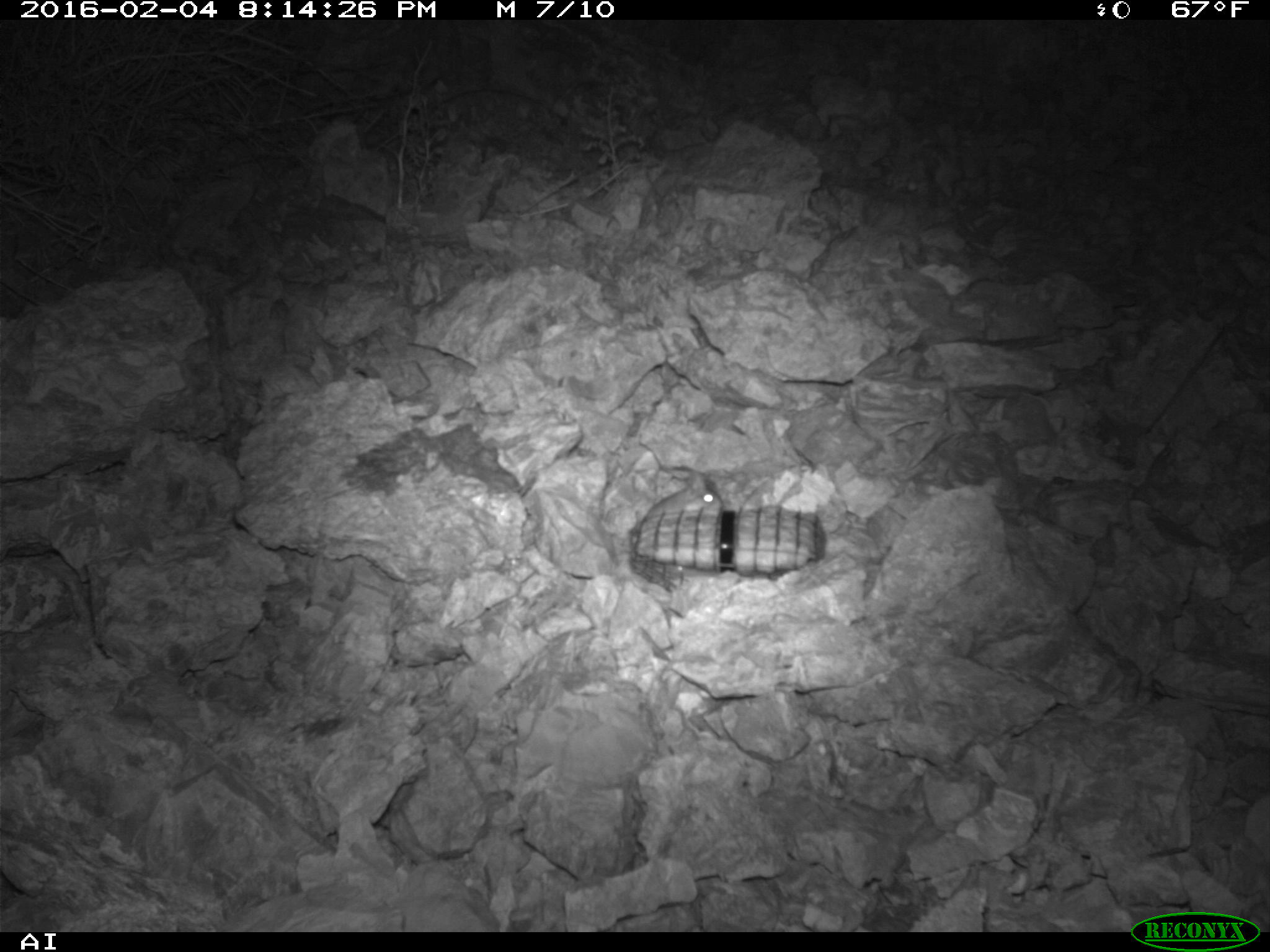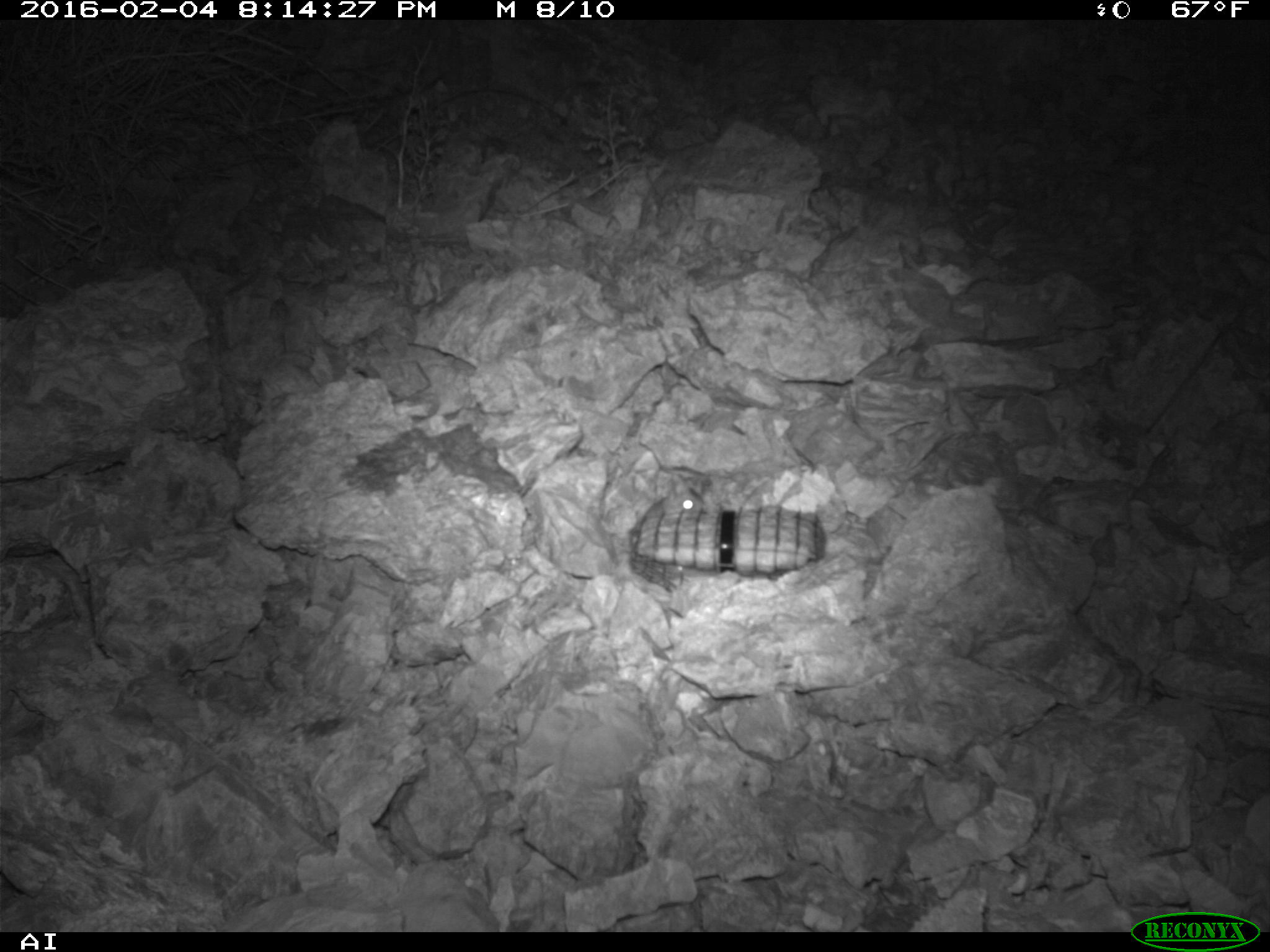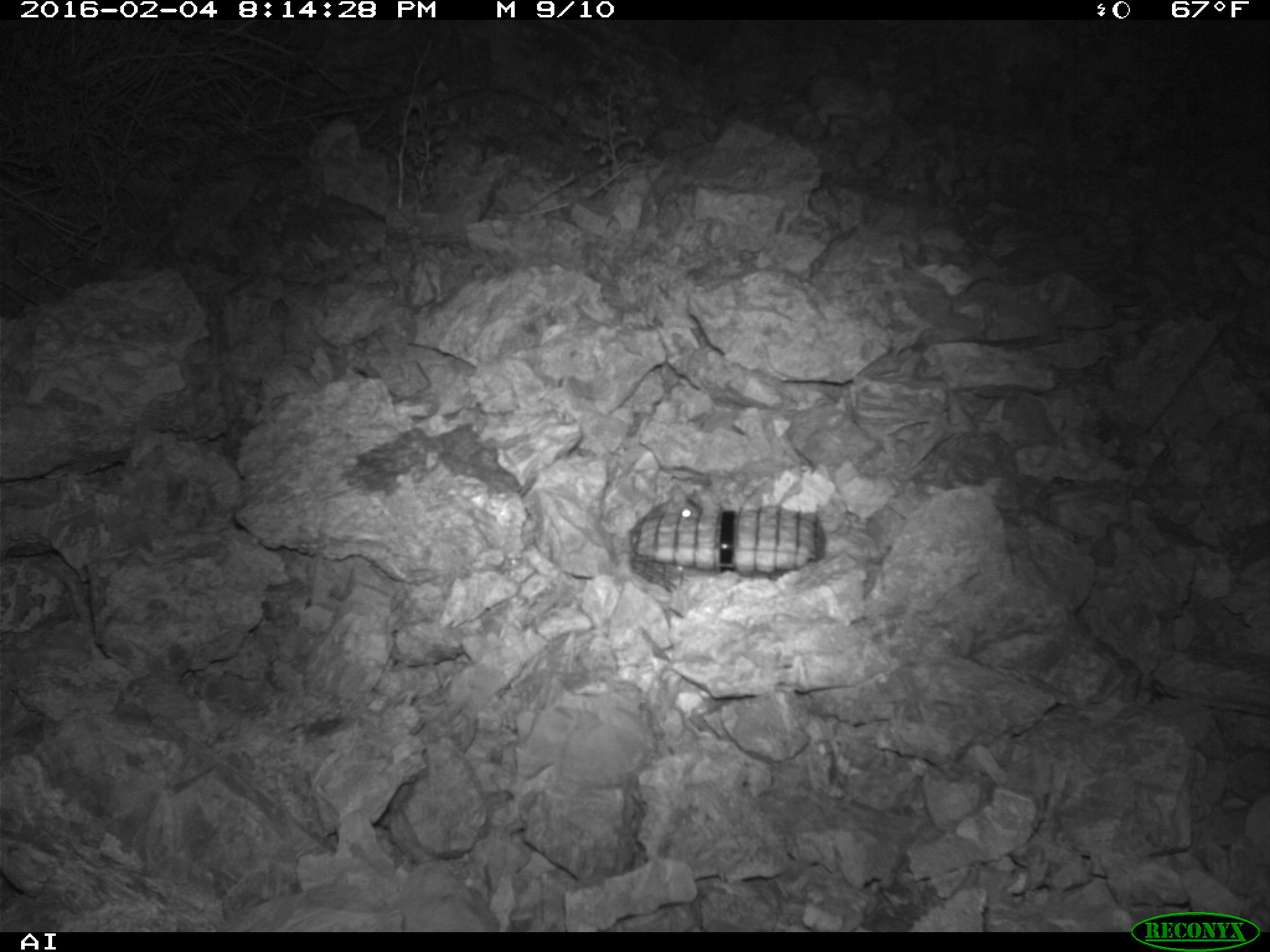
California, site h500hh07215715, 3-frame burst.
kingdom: Animalia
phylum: Chordata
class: Mammalia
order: Rodentia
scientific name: Rodentia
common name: rodent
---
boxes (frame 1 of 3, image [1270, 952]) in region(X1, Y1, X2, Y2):
rodent: region(644, 470, 722, 518)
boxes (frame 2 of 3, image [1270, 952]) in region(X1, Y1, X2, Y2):
rodent: region(642, 475, 705, 517)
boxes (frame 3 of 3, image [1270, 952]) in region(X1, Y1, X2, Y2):
rodent: region(642, 482, 701, 518)